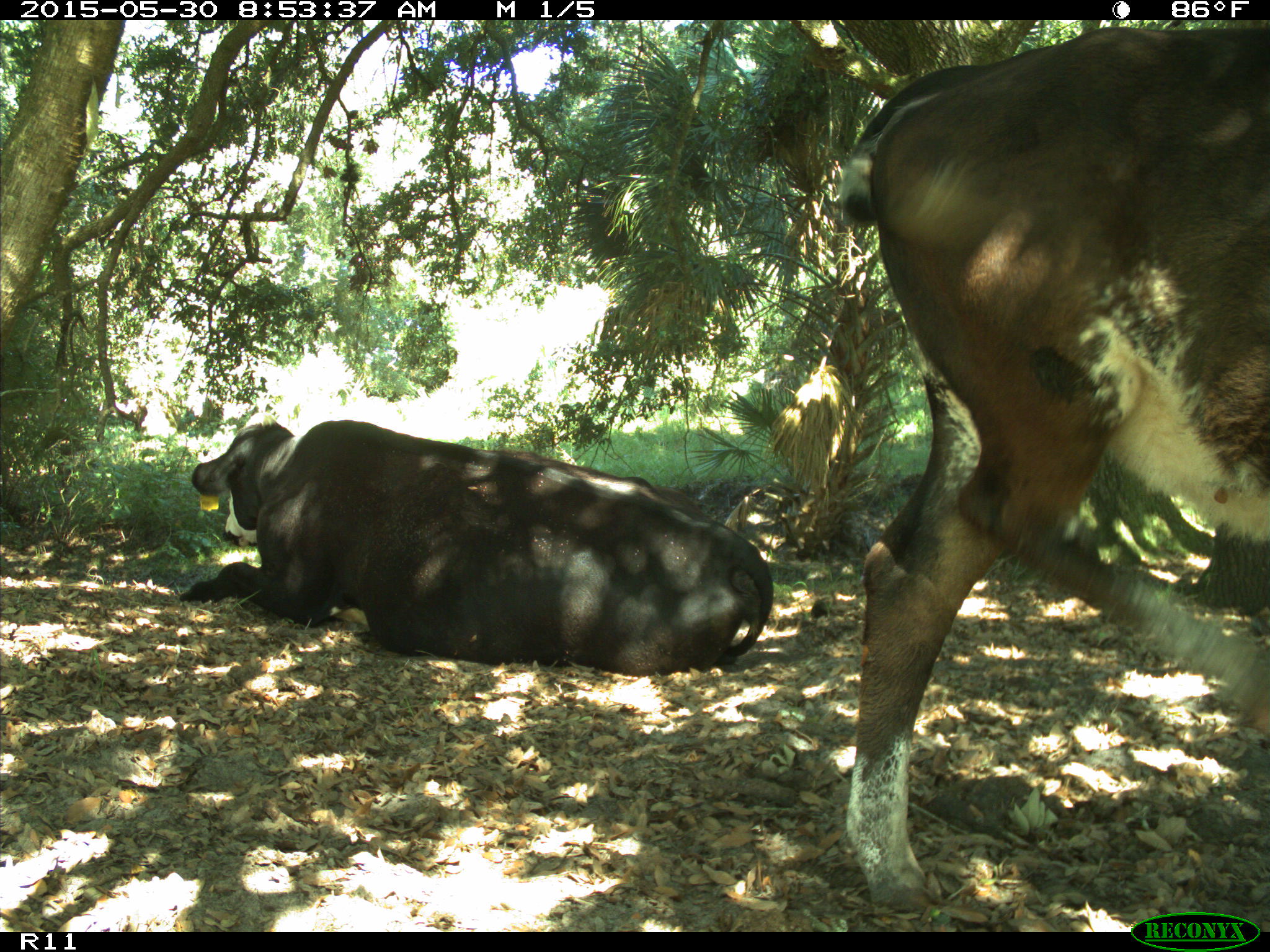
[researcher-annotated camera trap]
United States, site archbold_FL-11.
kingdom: Animalia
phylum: Chordata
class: Mammalia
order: Artiodactyla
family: Bovidae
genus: Bos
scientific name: Bos taurus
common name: domestic cow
Bos taurus (domestic cow).